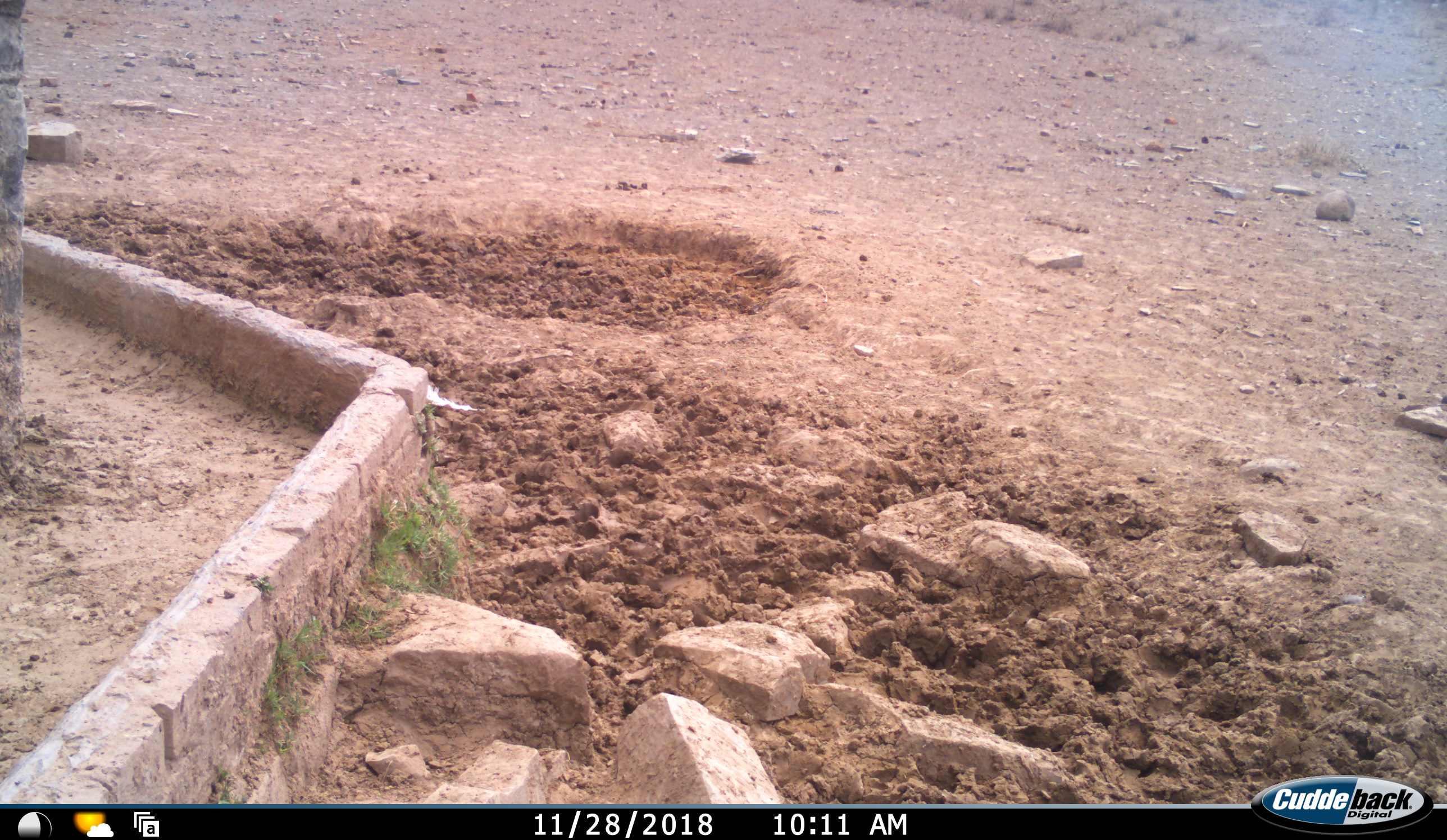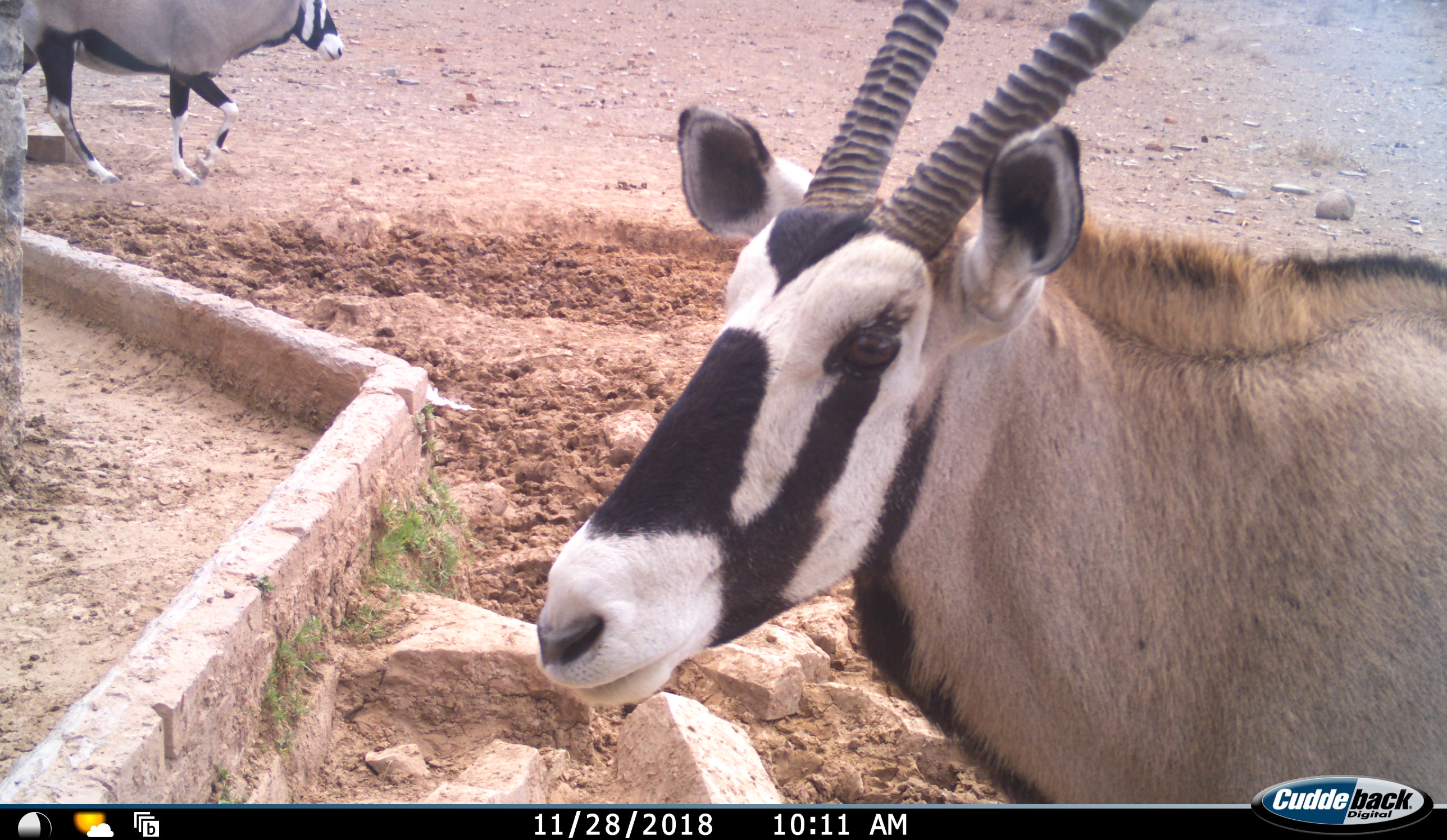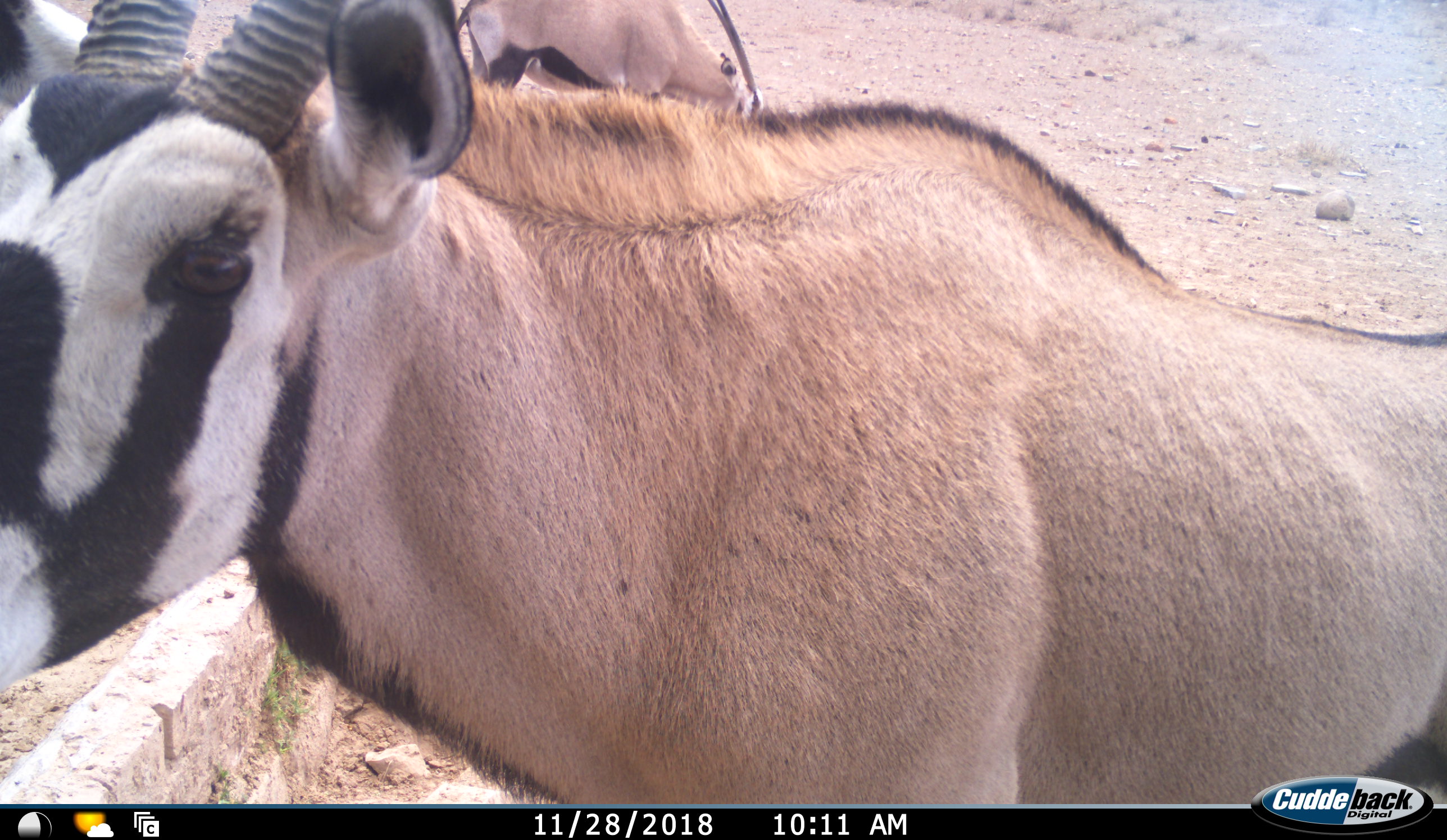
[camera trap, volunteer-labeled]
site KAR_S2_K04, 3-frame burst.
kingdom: Animalia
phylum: Chordata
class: Mammalia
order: Artiodactyla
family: Bovidae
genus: Oryx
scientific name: Oryx gazella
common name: gemsbok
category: oryx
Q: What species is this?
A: Oryx (gemsbok) (Oryx gazella).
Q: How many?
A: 2.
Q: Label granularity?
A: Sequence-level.